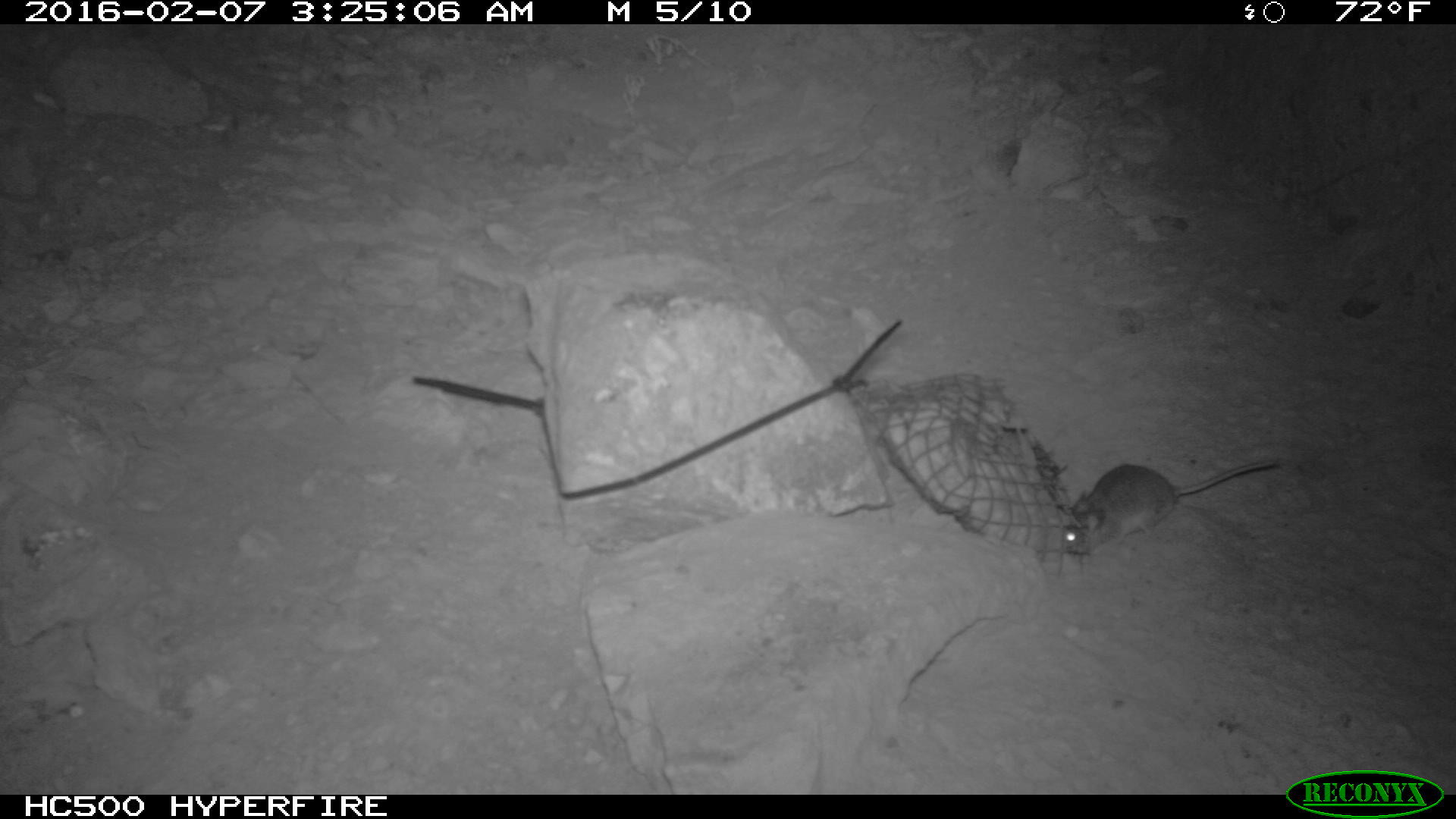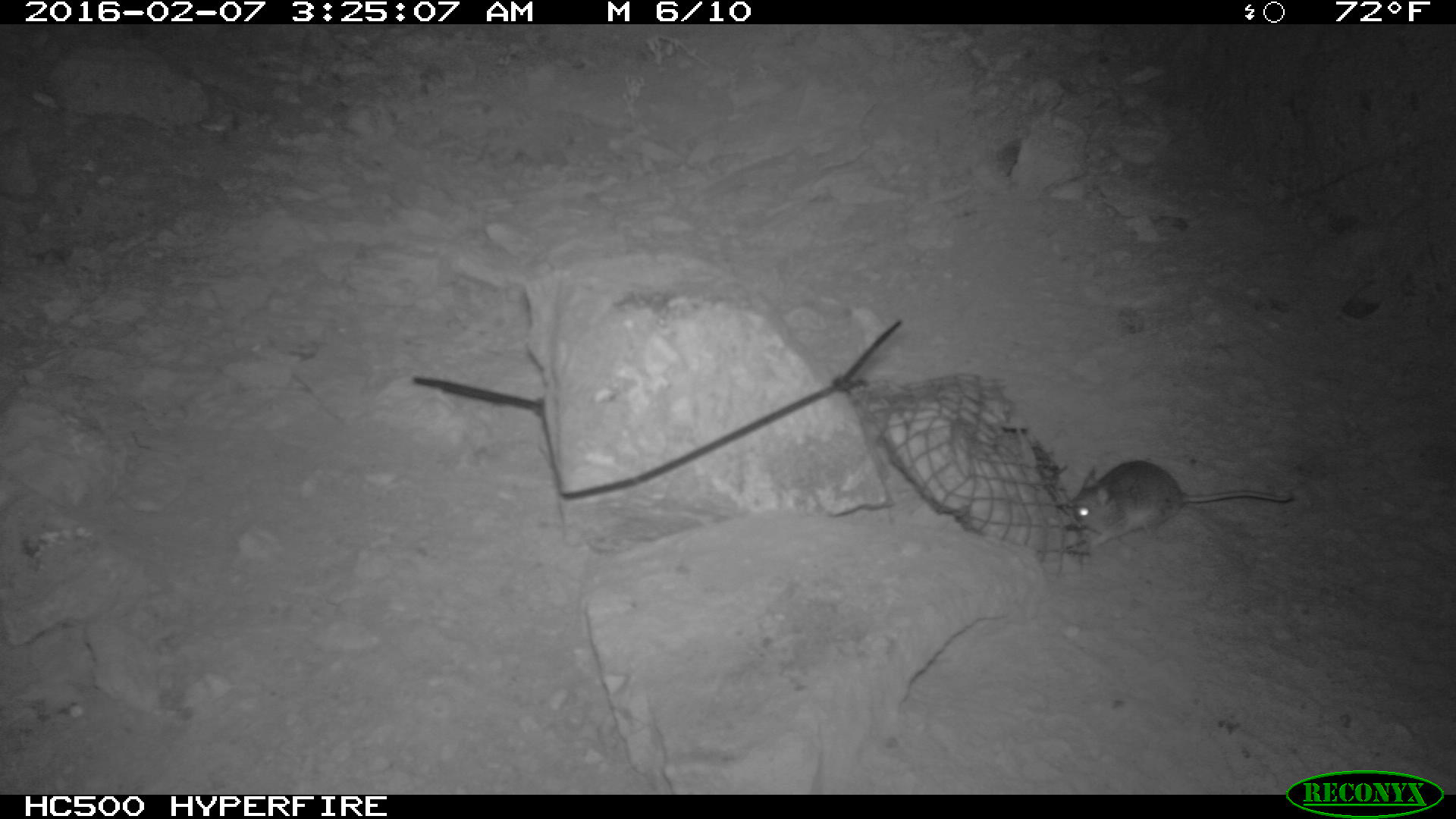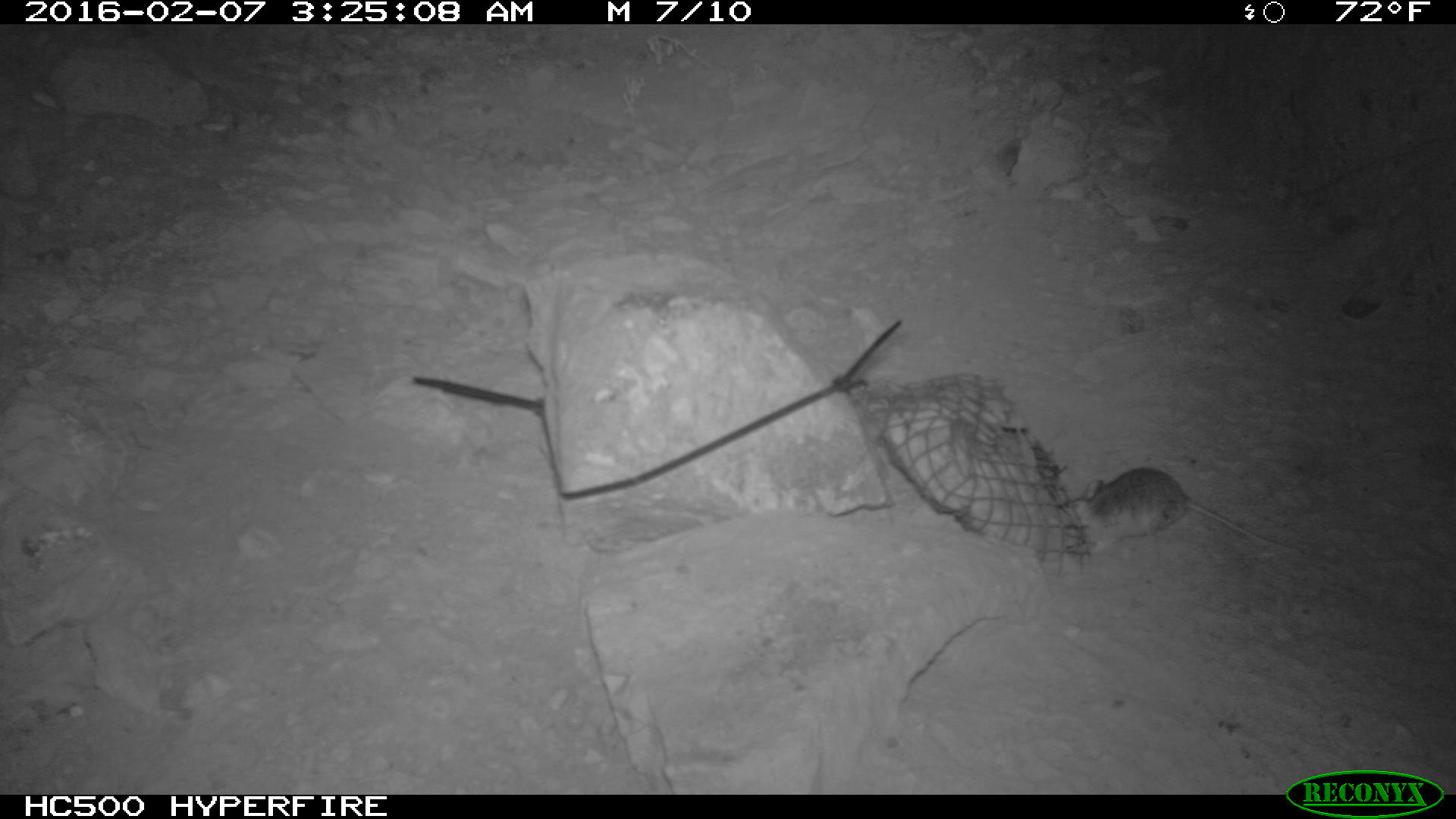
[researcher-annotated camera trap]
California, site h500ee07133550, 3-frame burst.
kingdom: Animalia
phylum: Chordata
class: Mammalia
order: Rodentia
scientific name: Rodentia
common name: rodent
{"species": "rodent (Rodentia)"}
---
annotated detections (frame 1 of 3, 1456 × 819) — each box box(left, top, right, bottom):
rodent: box(1057, 461, 1279, 551)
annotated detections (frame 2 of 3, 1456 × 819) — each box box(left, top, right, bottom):
rodent: box(1070, 460, 1295, 548)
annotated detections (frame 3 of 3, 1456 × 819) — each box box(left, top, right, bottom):
rodent: box(1070, 467, 1303, 557)